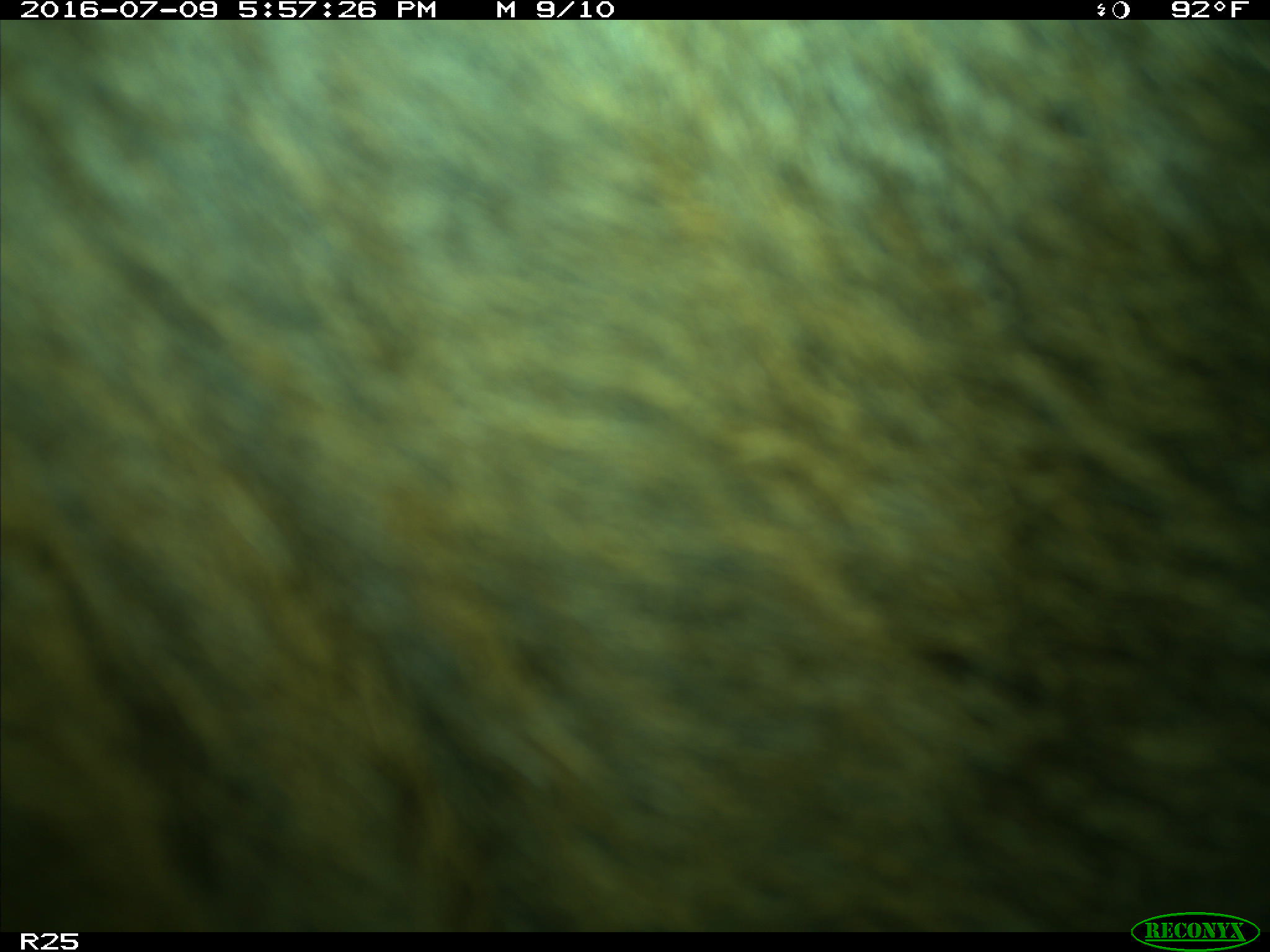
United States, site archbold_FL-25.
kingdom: Animalia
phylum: Chordata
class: Mammalia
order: Artiodactyla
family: Bovidae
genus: Bos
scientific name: Bos taurus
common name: domestic cow